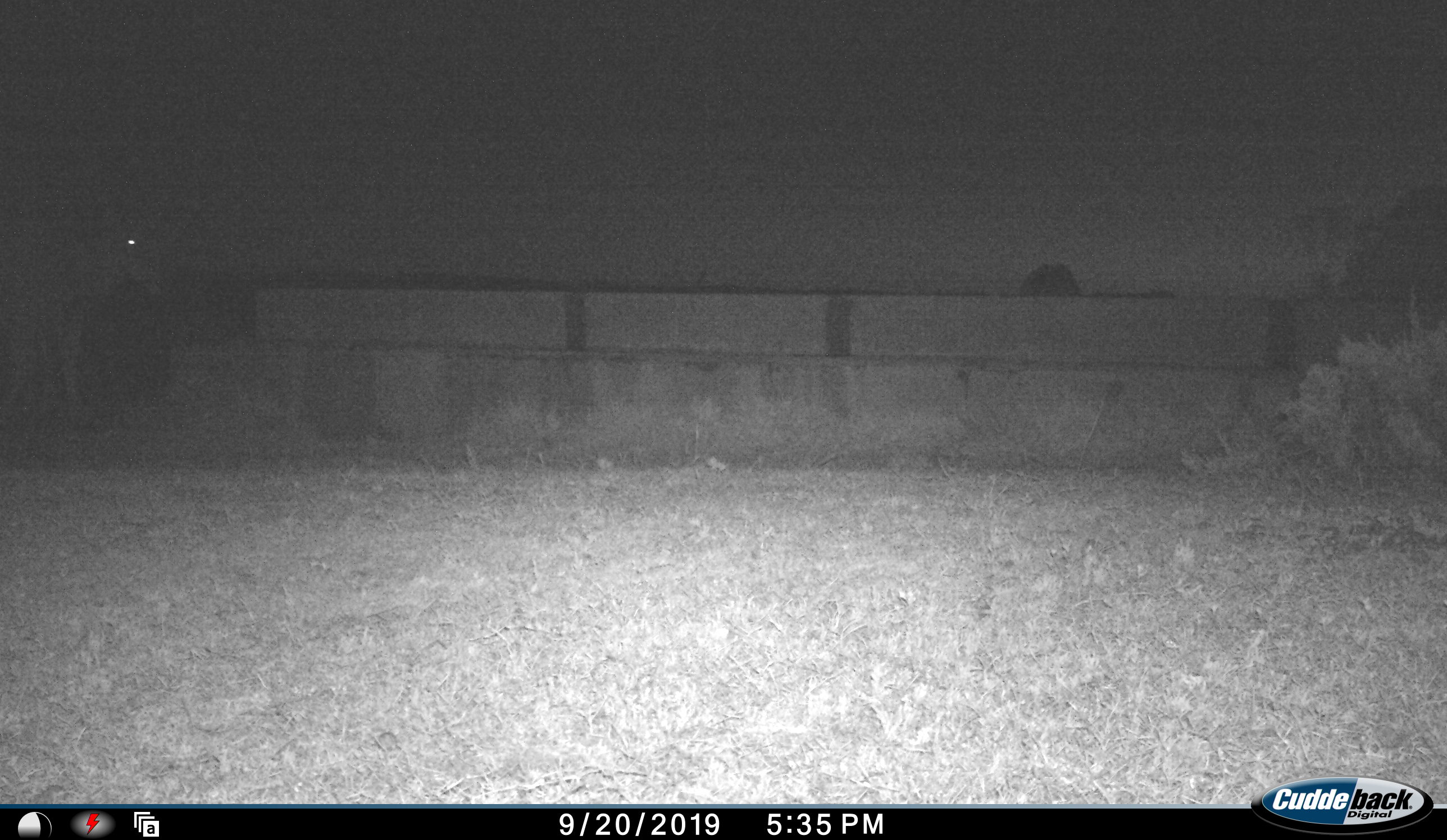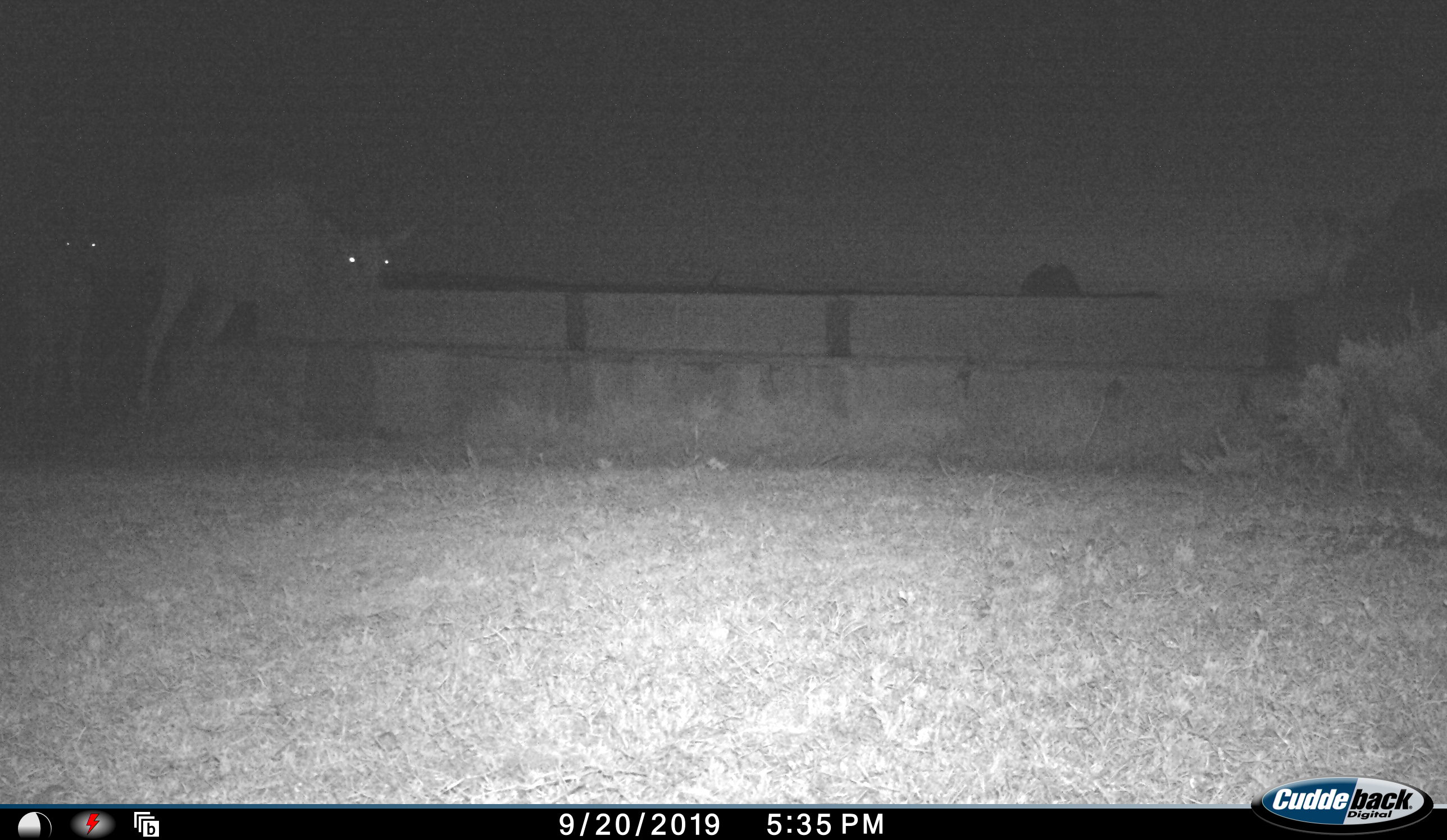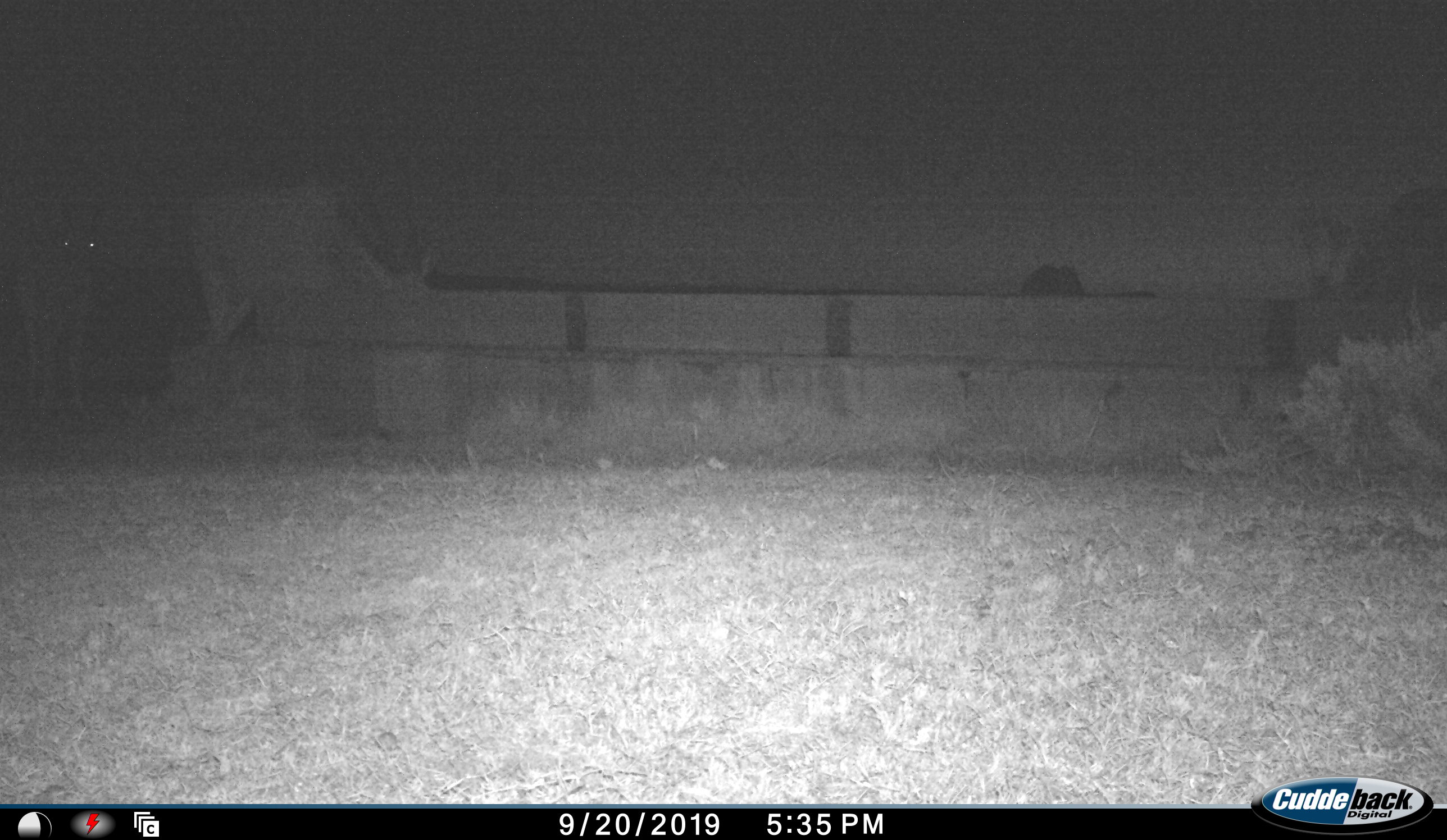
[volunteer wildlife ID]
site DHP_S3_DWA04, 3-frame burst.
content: unidentified animal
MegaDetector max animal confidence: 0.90